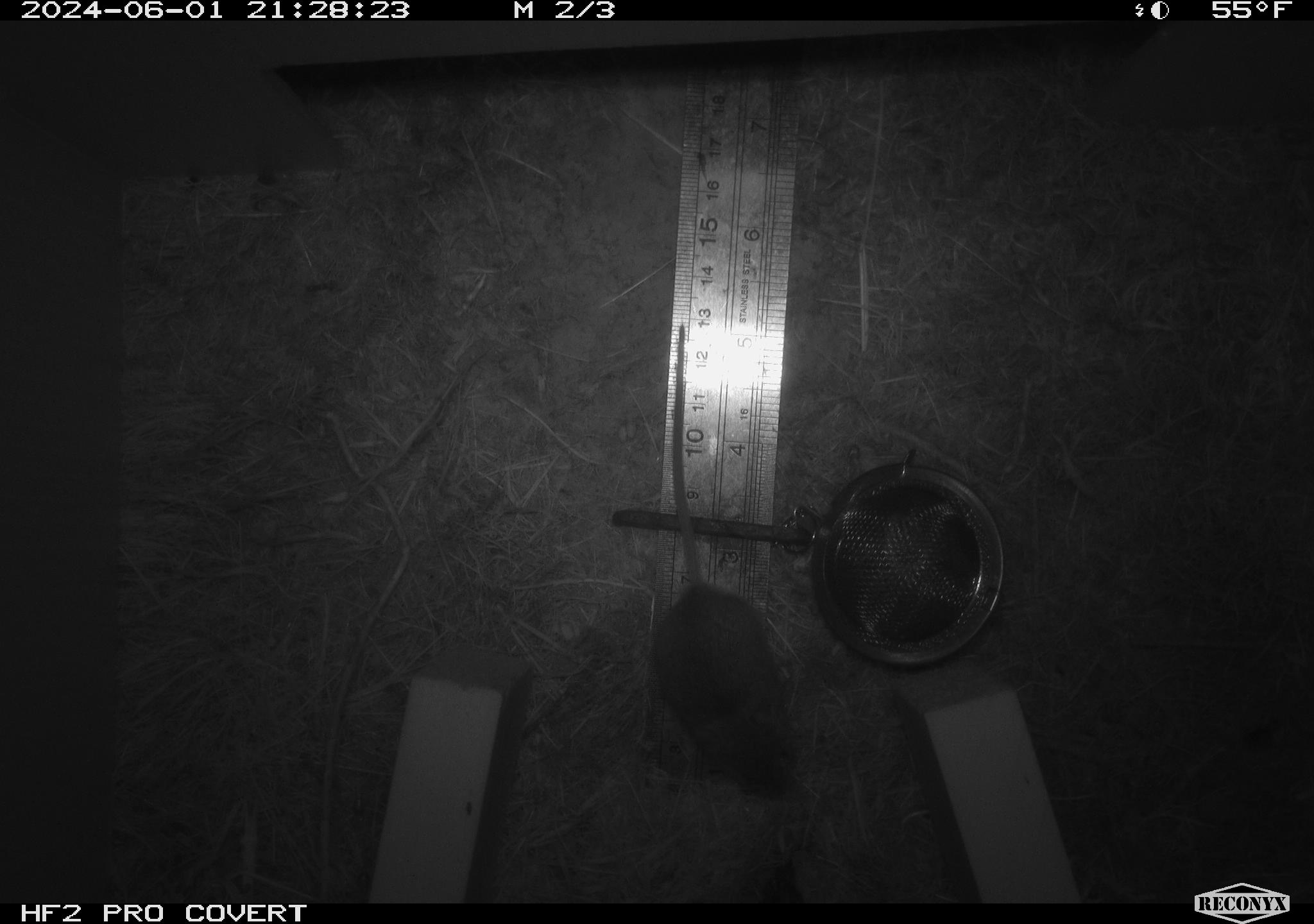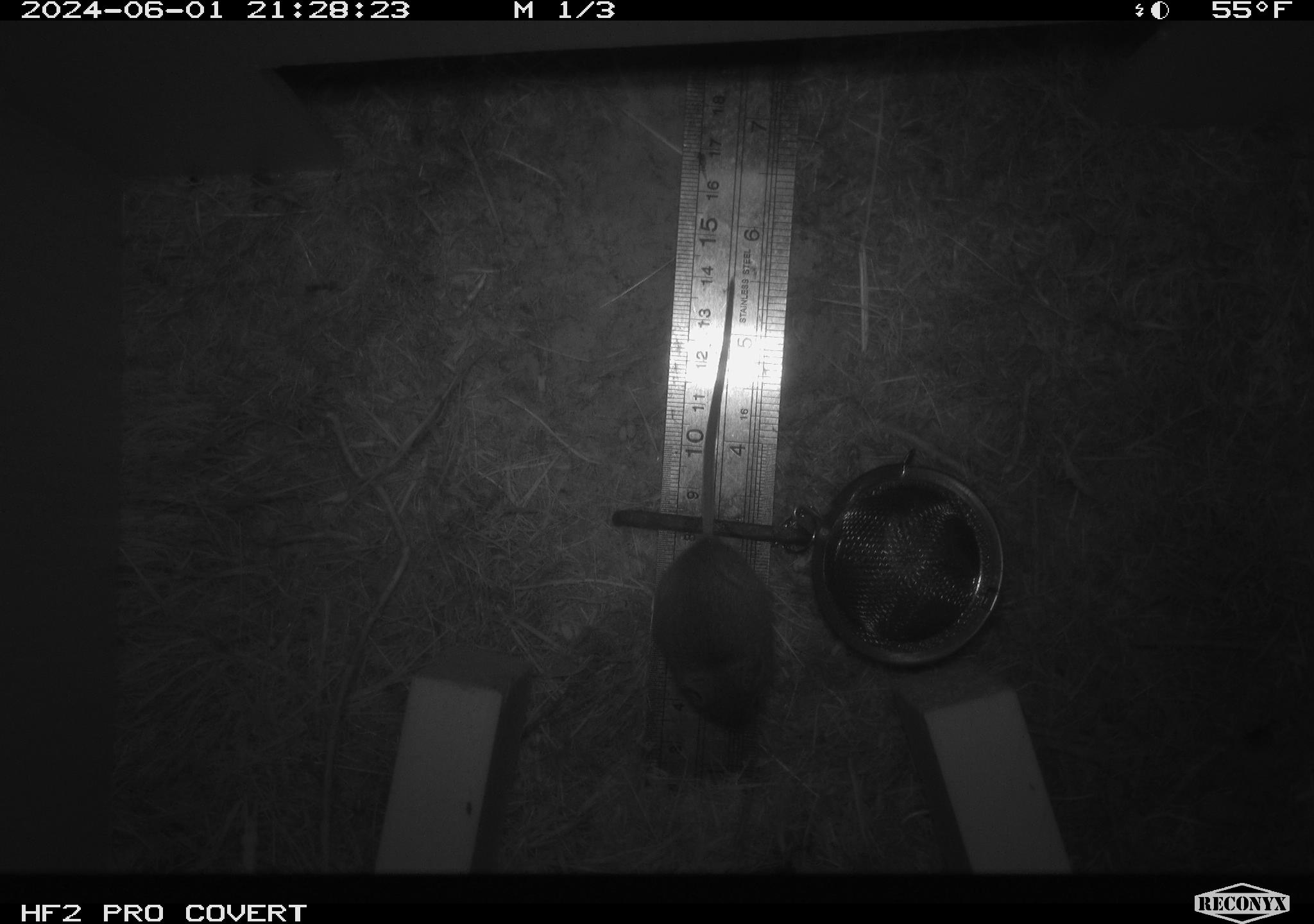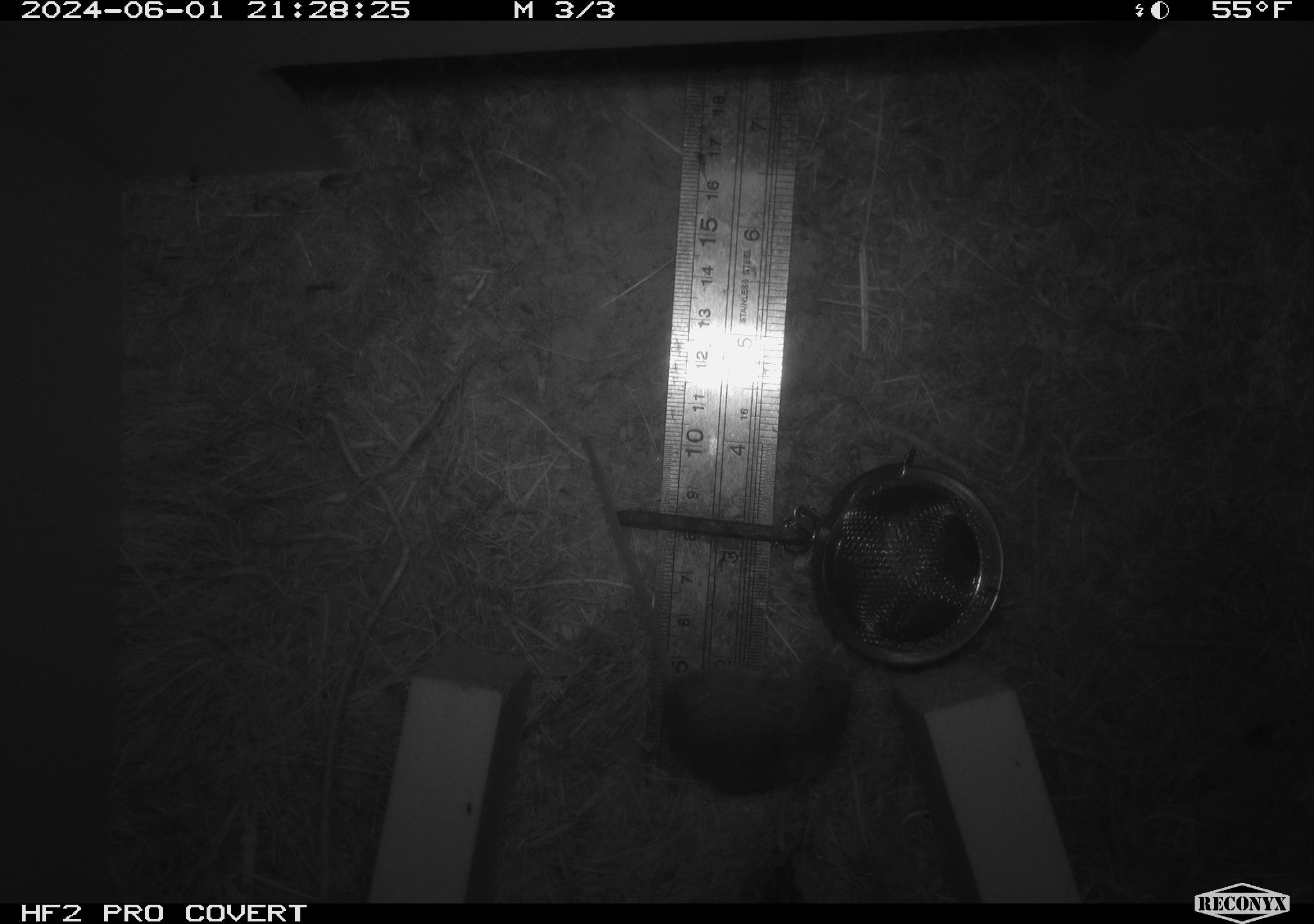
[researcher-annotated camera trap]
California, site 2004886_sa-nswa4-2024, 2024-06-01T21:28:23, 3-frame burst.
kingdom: Animalia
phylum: Chordata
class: Mammalia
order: Rodentia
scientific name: Rodentia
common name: rodent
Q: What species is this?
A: Rodent (Rodentia).